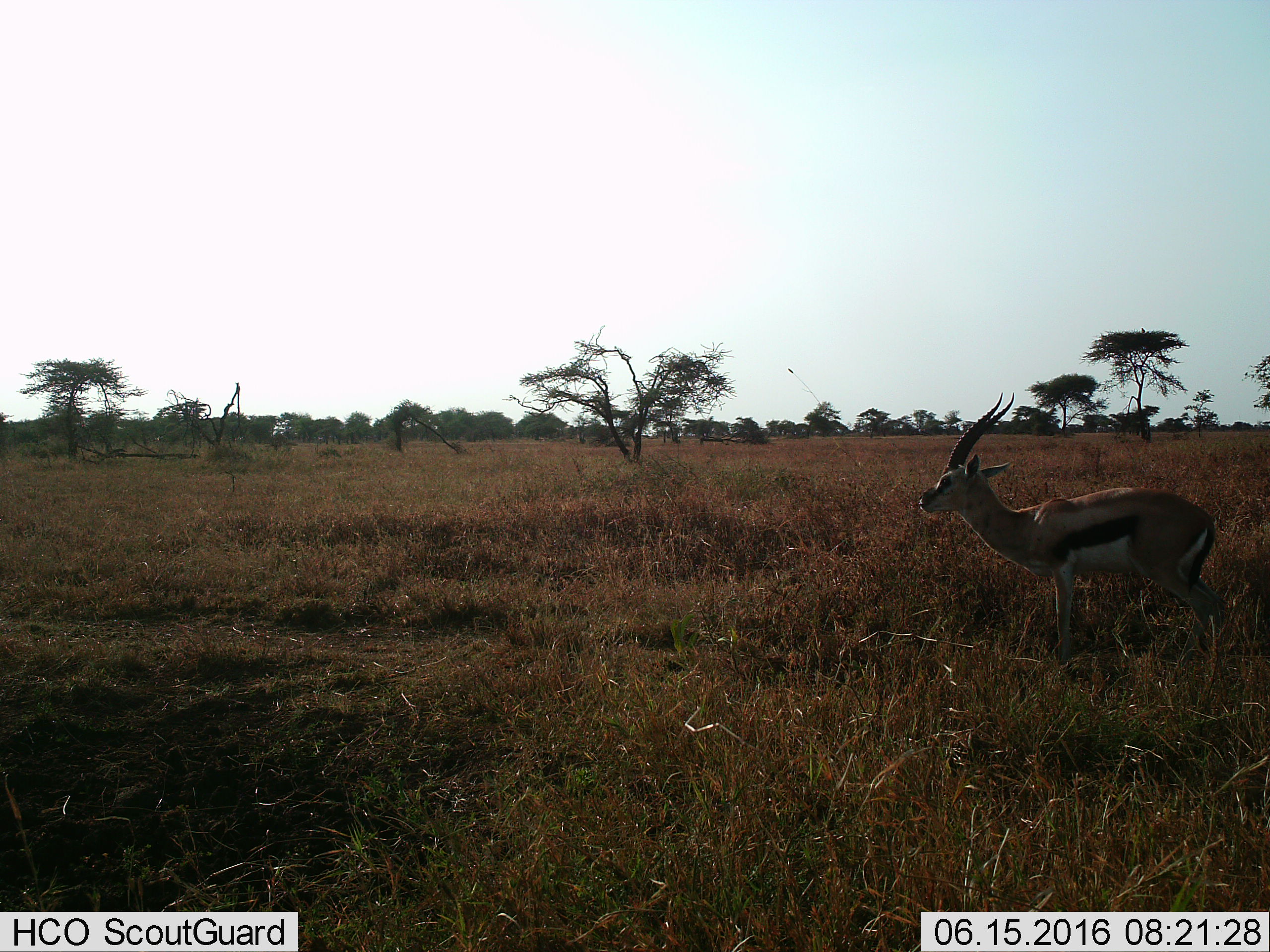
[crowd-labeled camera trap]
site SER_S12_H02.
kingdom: Animalia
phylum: Chordata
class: Mammalia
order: Artiodactyla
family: Bovidae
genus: Eudorcas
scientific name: Eudorcas thomsonii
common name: thomson's gazelle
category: gazellethomsons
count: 1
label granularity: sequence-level